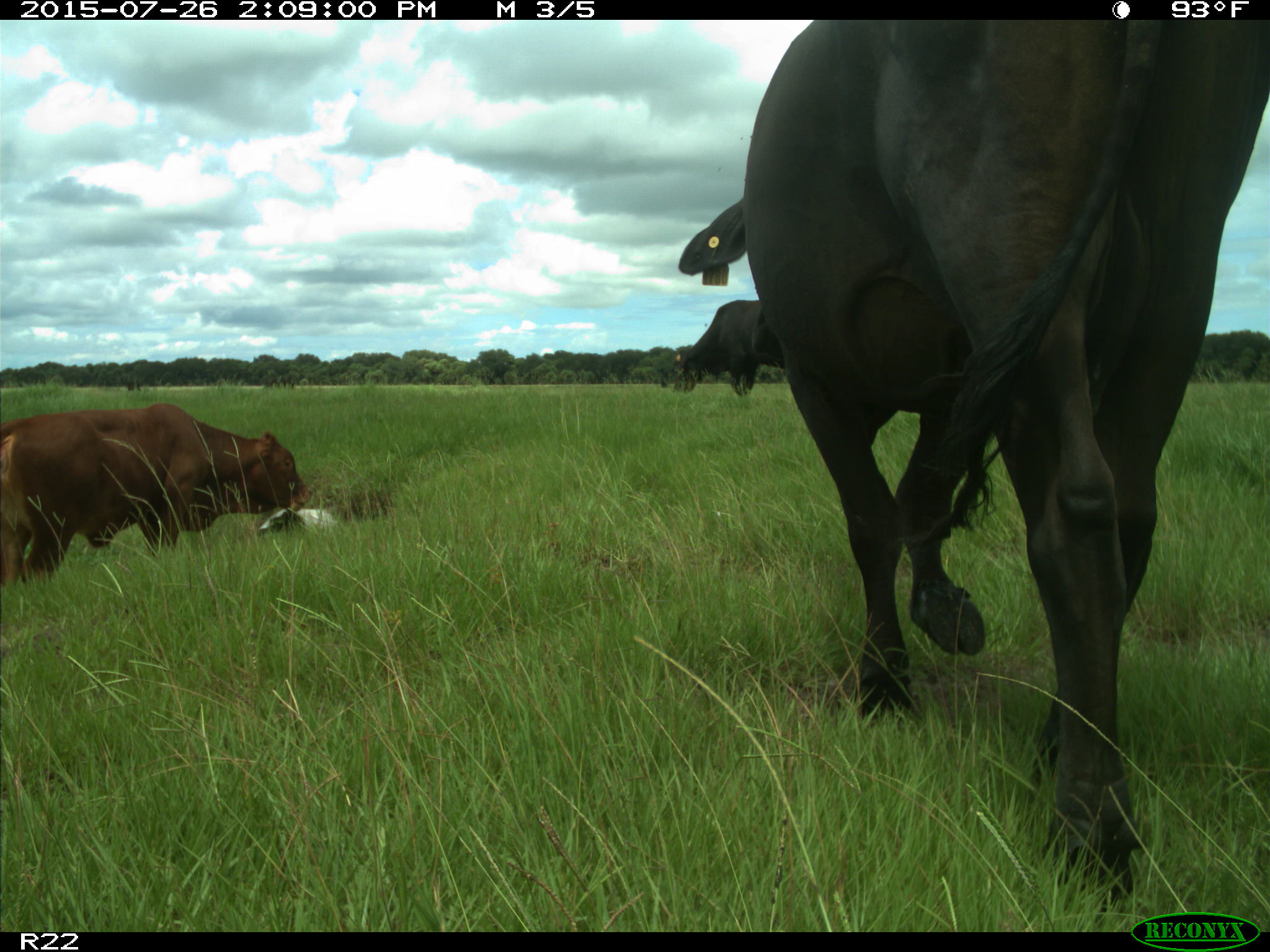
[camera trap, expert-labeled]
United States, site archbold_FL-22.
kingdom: Animalia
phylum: Chordata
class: Mammalia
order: Artiodactyla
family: Bovidae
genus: Bos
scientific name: Bos taurus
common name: domestic cow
Bos taurus (domestic cow).